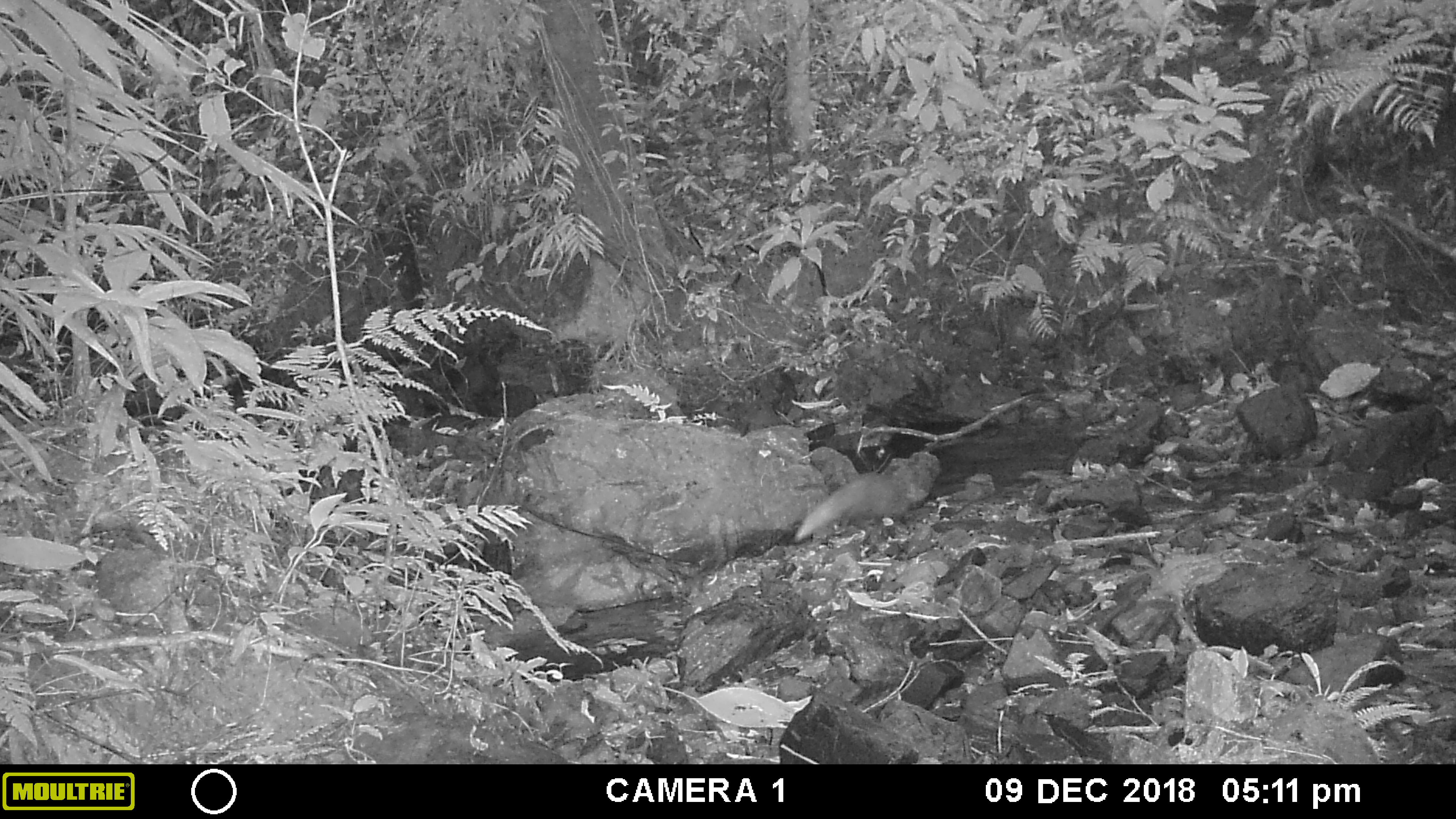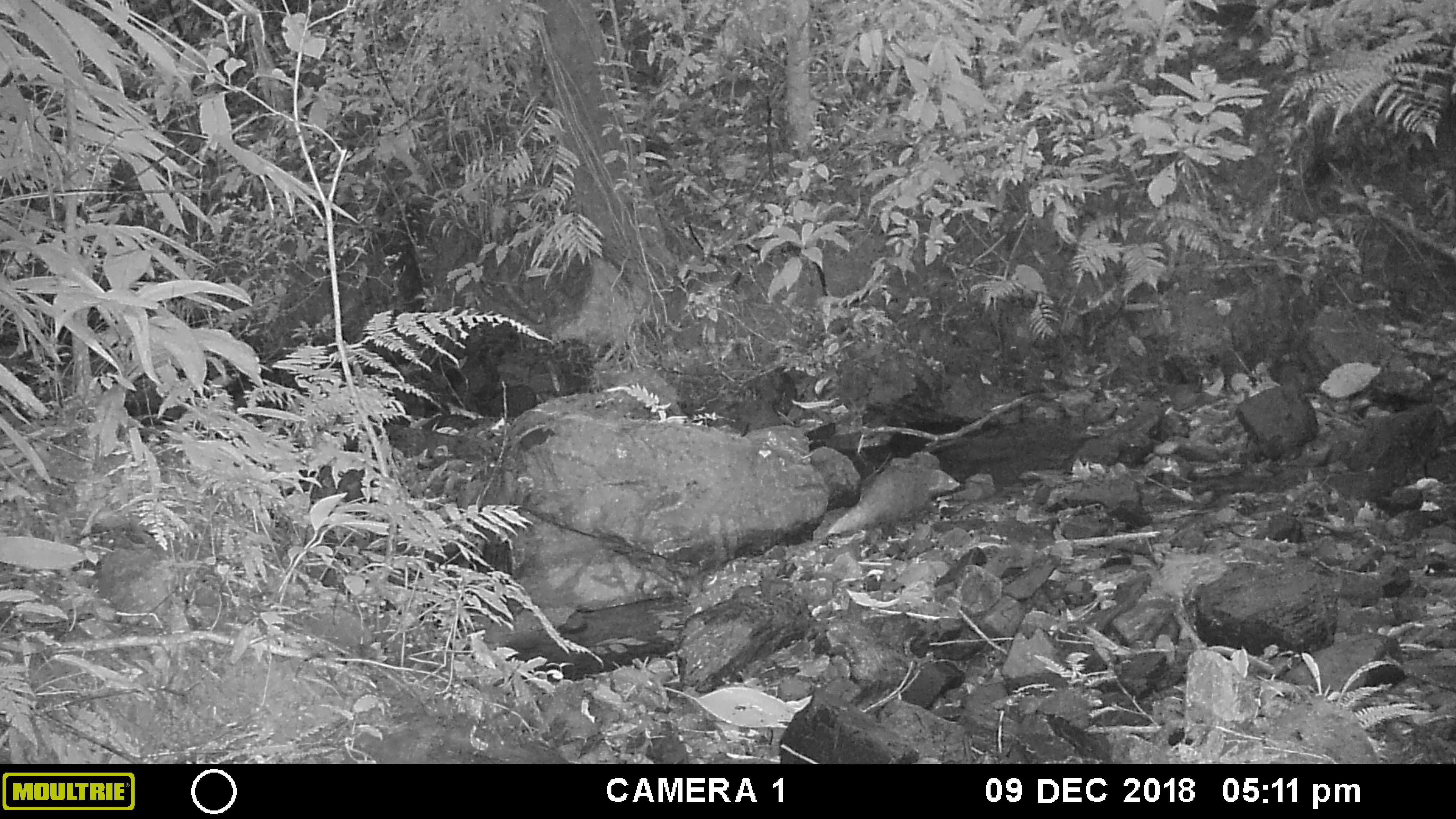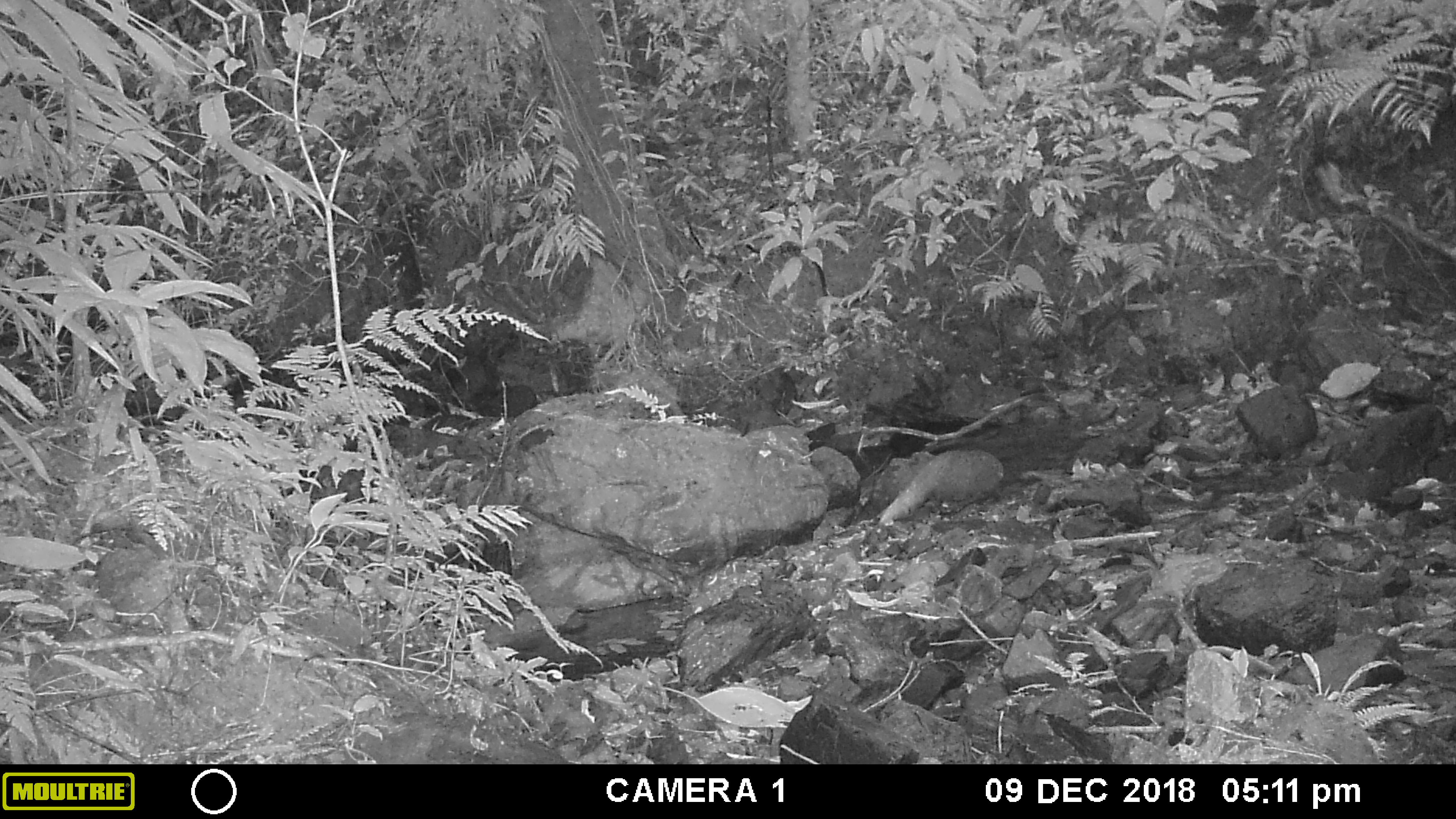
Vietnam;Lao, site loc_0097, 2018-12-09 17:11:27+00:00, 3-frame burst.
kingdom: Animalia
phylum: Chordata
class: Mammalia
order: Carnivora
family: Herpestidae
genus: Urva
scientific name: Urva urva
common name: crab-eating mongoose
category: crab eating mongoose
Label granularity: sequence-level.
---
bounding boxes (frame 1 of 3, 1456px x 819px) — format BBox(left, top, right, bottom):
crab eating mongoose: BBox(791, 466, 929, 541)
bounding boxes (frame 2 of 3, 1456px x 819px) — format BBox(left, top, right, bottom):
crab eating mongoose: BBox(826, 456, 960, 536)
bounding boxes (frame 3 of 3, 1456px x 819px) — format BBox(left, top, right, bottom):
crab eating mongoose: BBox(876, 447, 1004, 528)